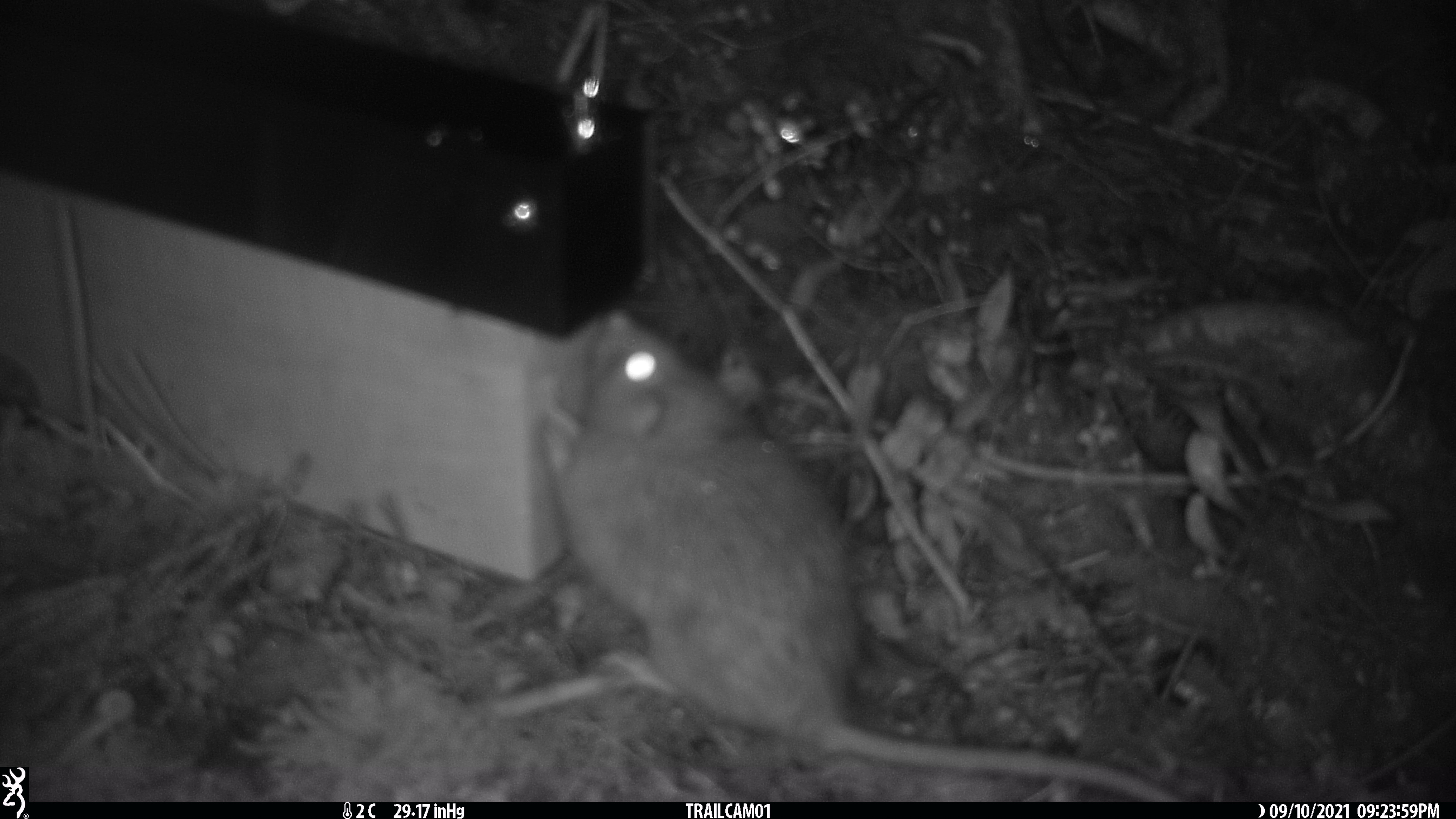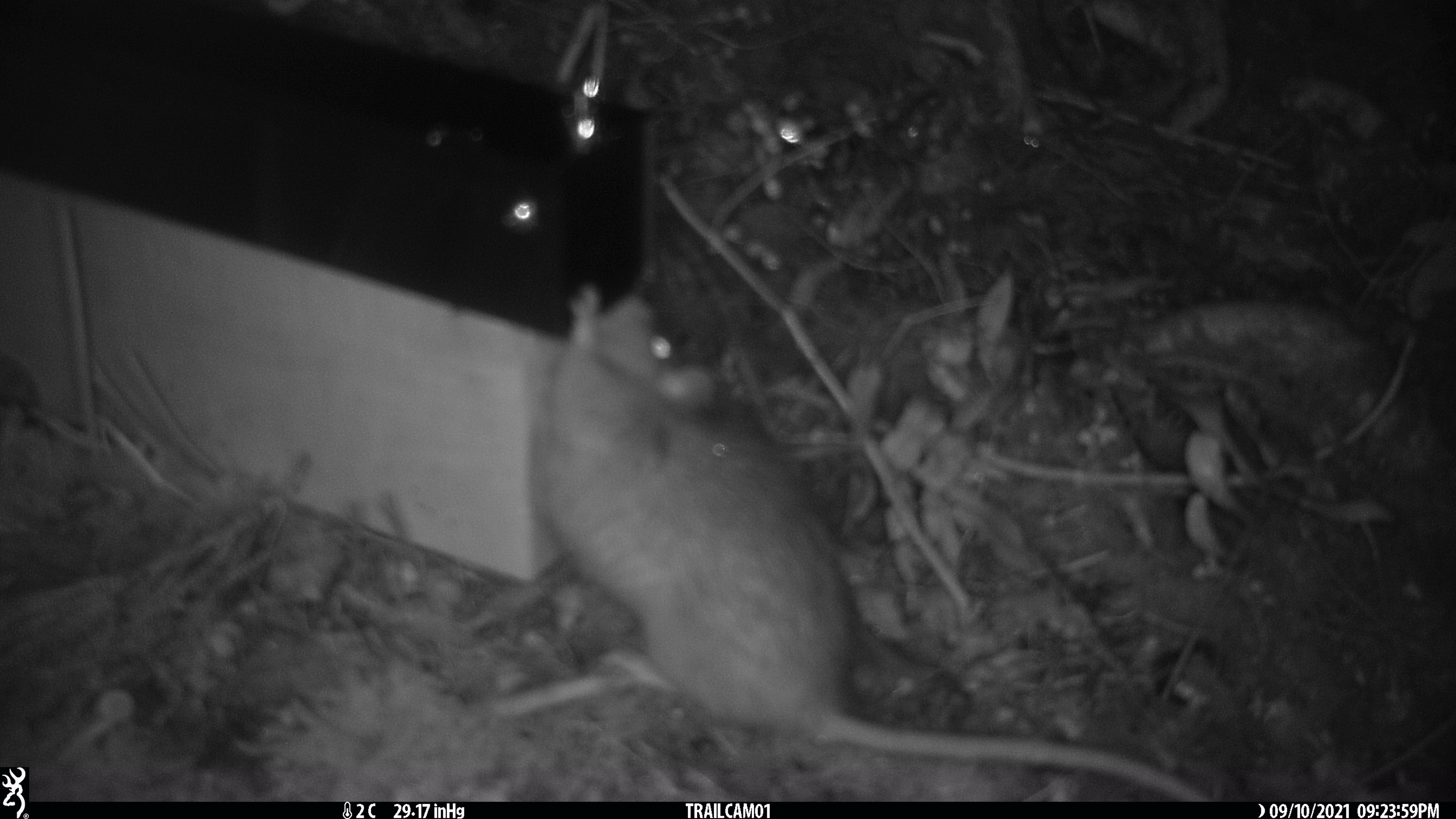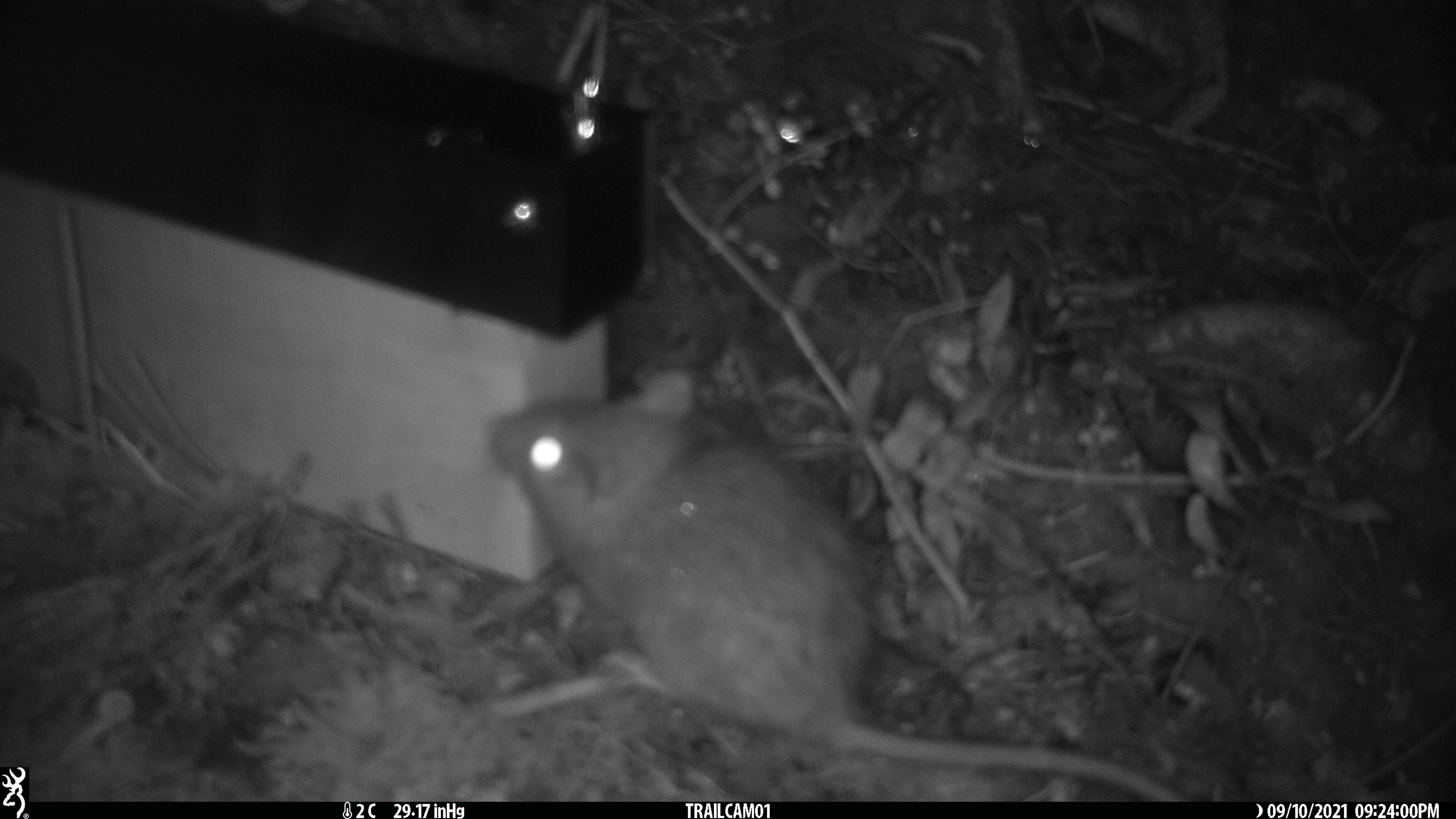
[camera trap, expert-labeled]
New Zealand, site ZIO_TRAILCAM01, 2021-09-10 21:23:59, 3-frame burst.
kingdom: Animalia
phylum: Chordata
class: Mammalia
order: Rodentia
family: Muridae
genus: Rattus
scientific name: Rattus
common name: rat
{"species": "rat (Rattus)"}